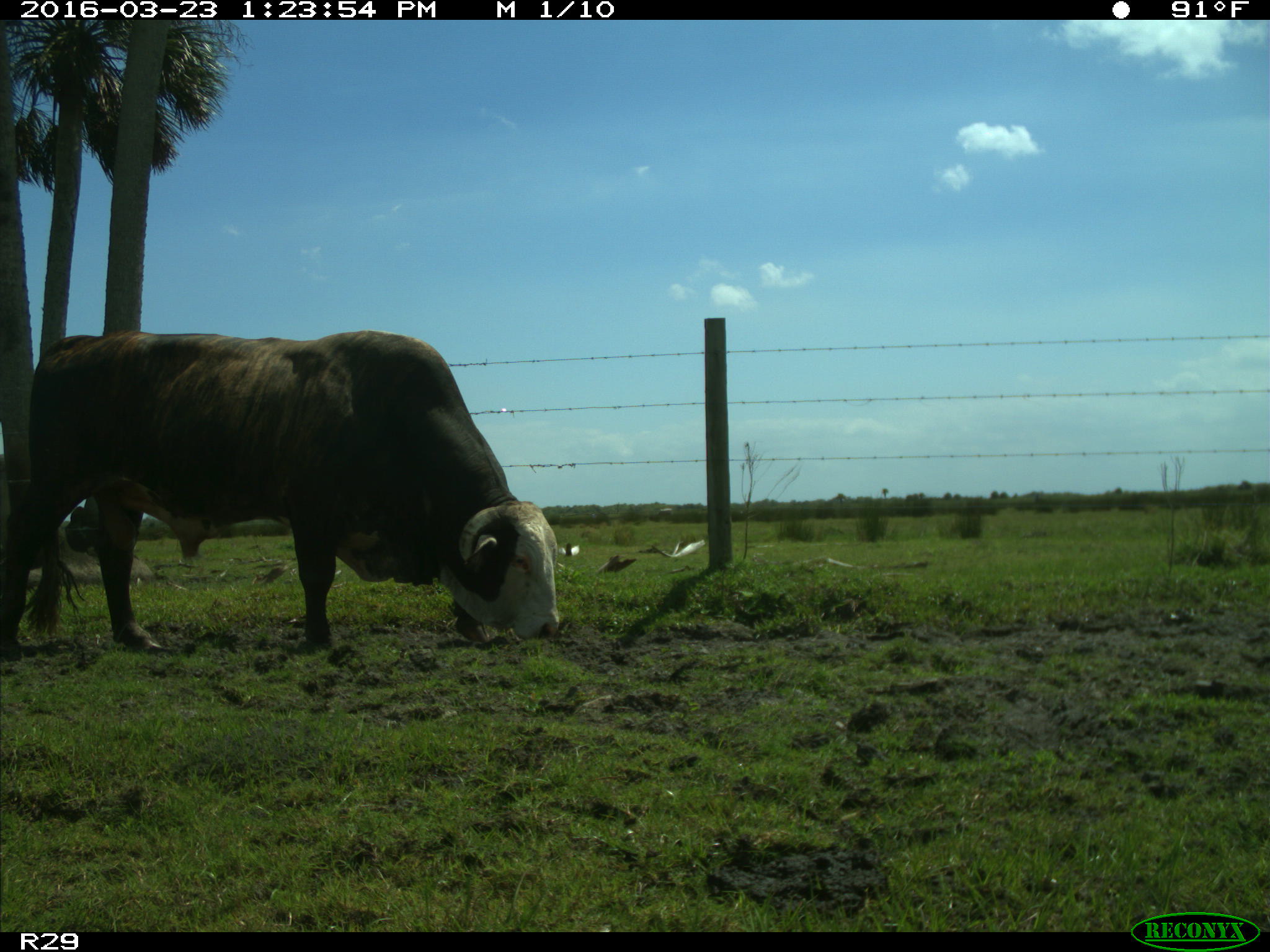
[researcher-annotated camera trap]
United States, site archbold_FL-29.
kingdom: Animalia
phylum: Chordata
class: Mammalia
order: Artiodactyla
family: Bovidae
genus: Bos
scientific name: Bos taurus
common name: domestic cow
Bos taurus (domestic cow).